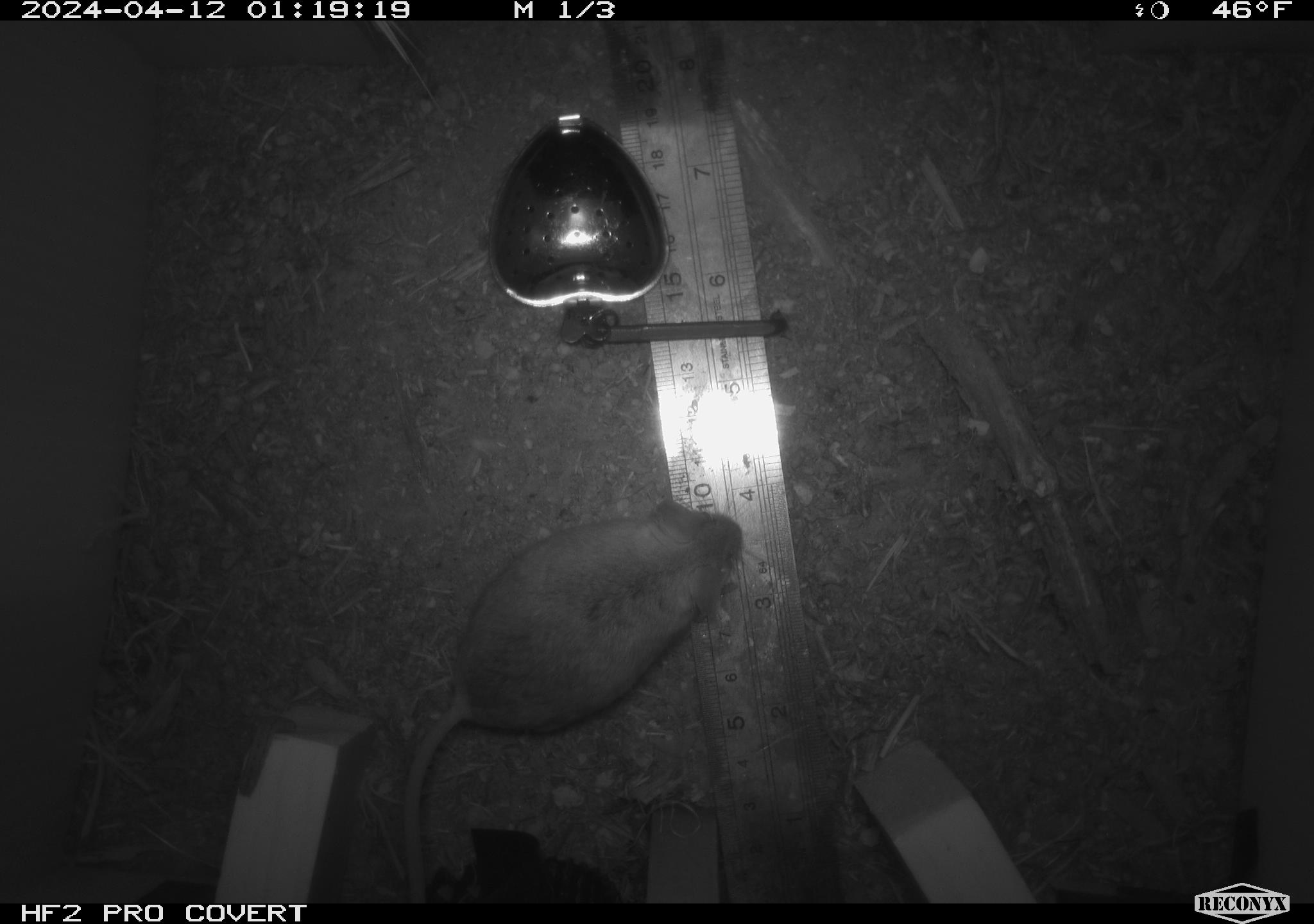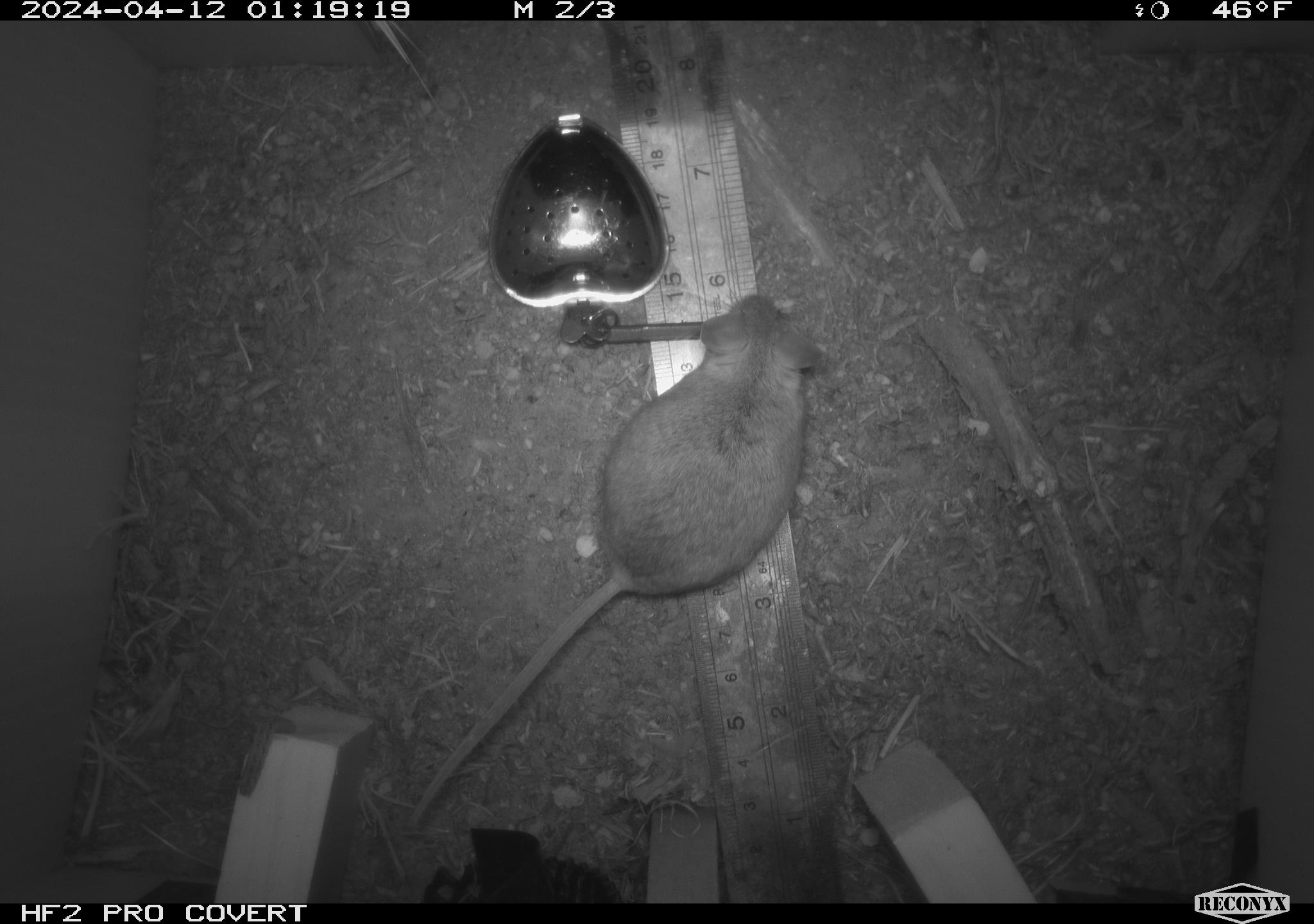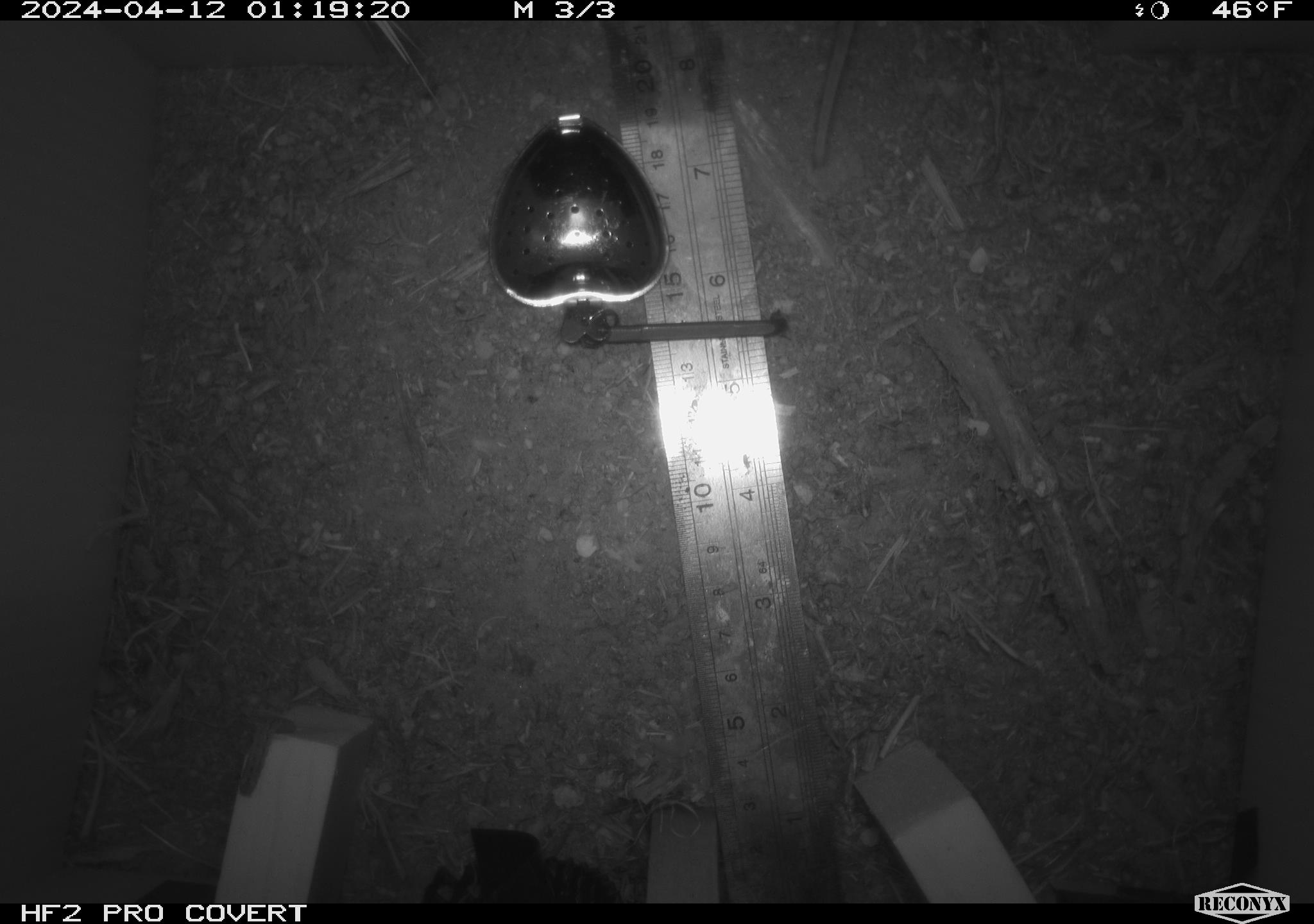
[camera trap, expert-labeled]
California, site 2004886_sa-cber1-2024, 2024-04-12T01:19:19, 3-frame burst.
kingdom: Animalia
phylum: Chordata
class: Mammalia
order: Rodentia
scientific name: Rodentia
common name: mouse species